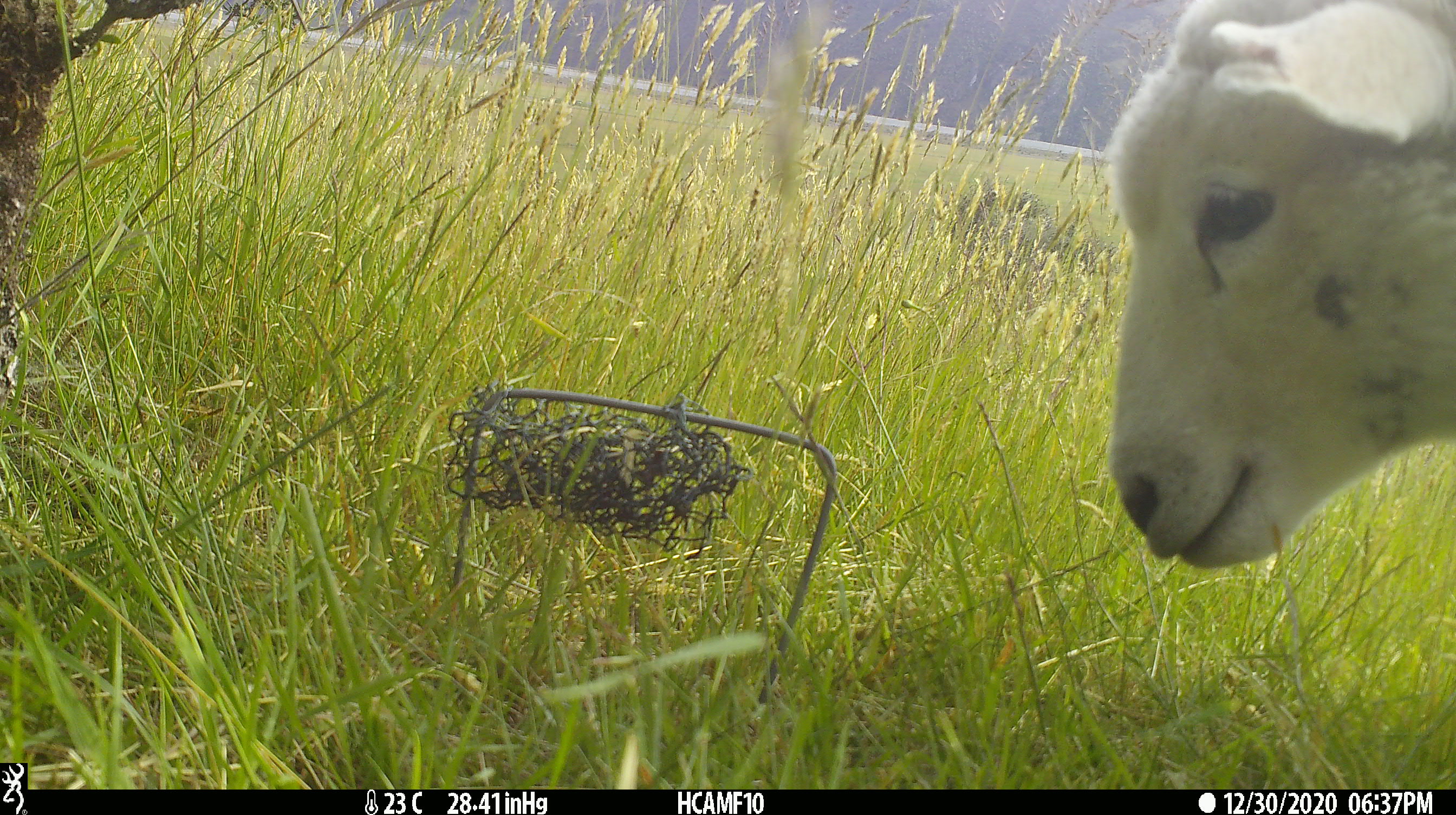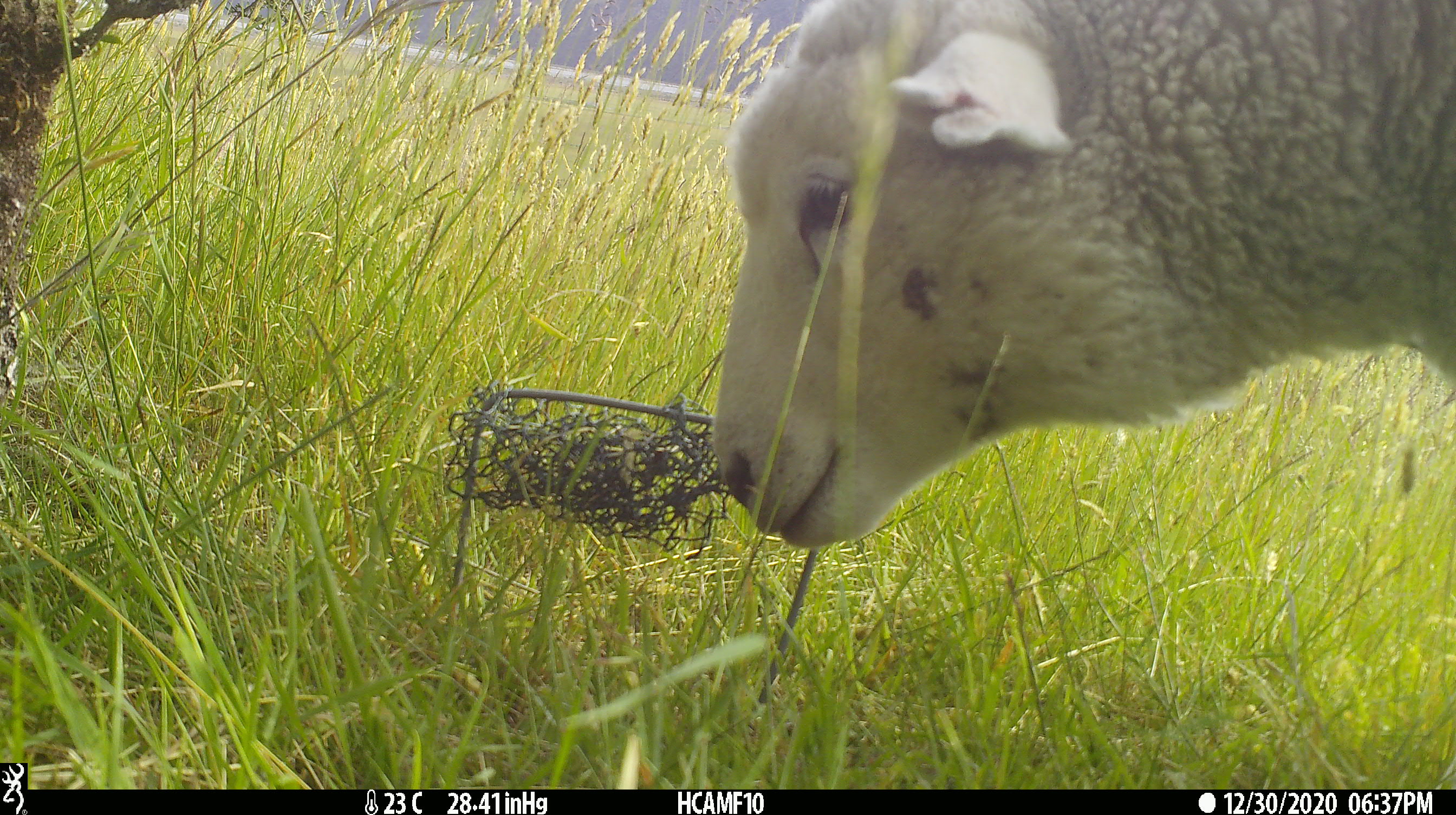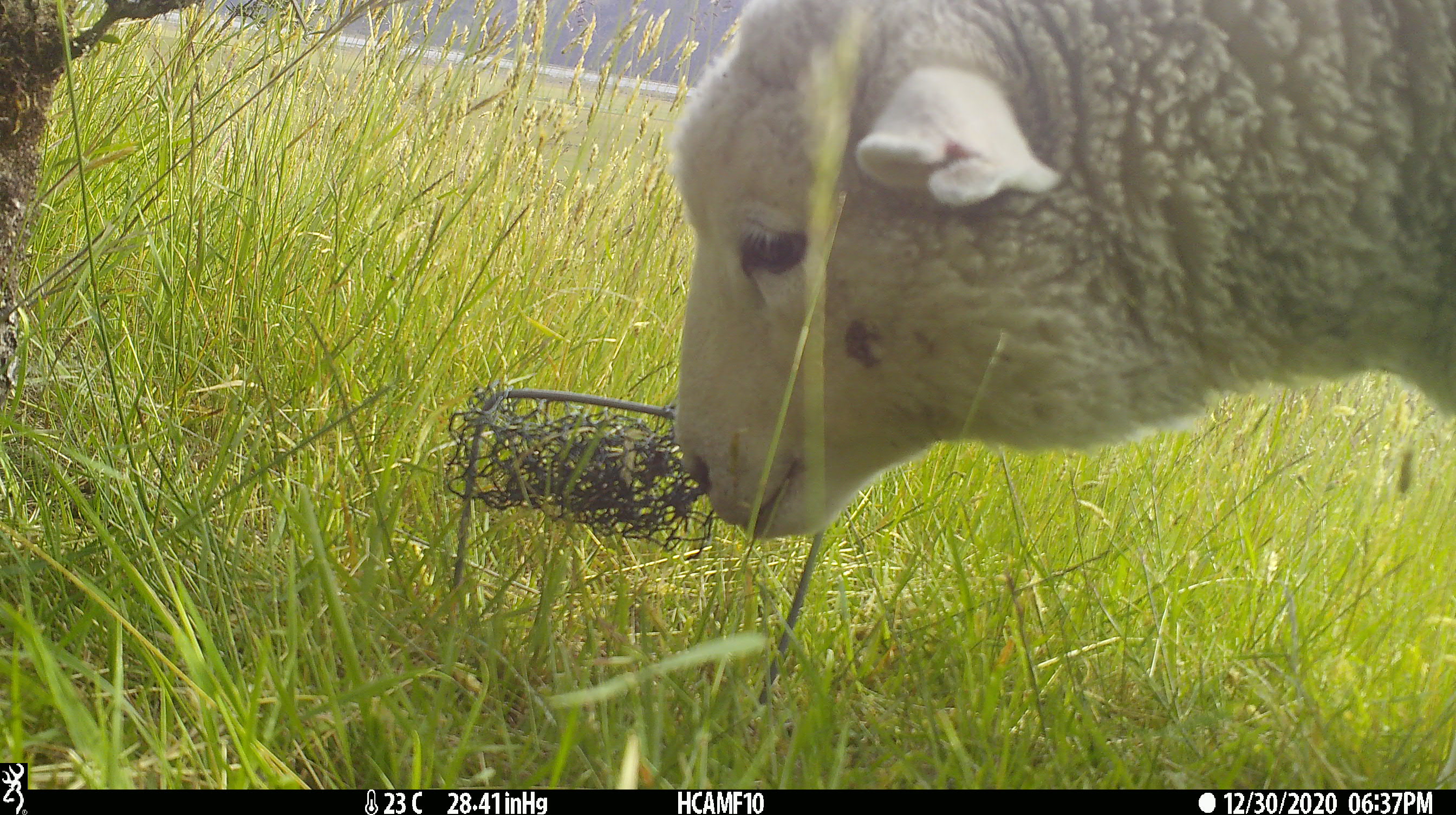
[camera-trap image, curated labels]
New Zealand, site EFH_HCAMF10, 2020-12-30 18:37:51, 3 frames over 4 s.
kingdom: Animalia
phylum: Chordata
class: Mammalia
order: Artiodactyla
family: Bovidae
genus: Ovis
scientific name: Ovis aries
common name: domestic sheep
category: sheep